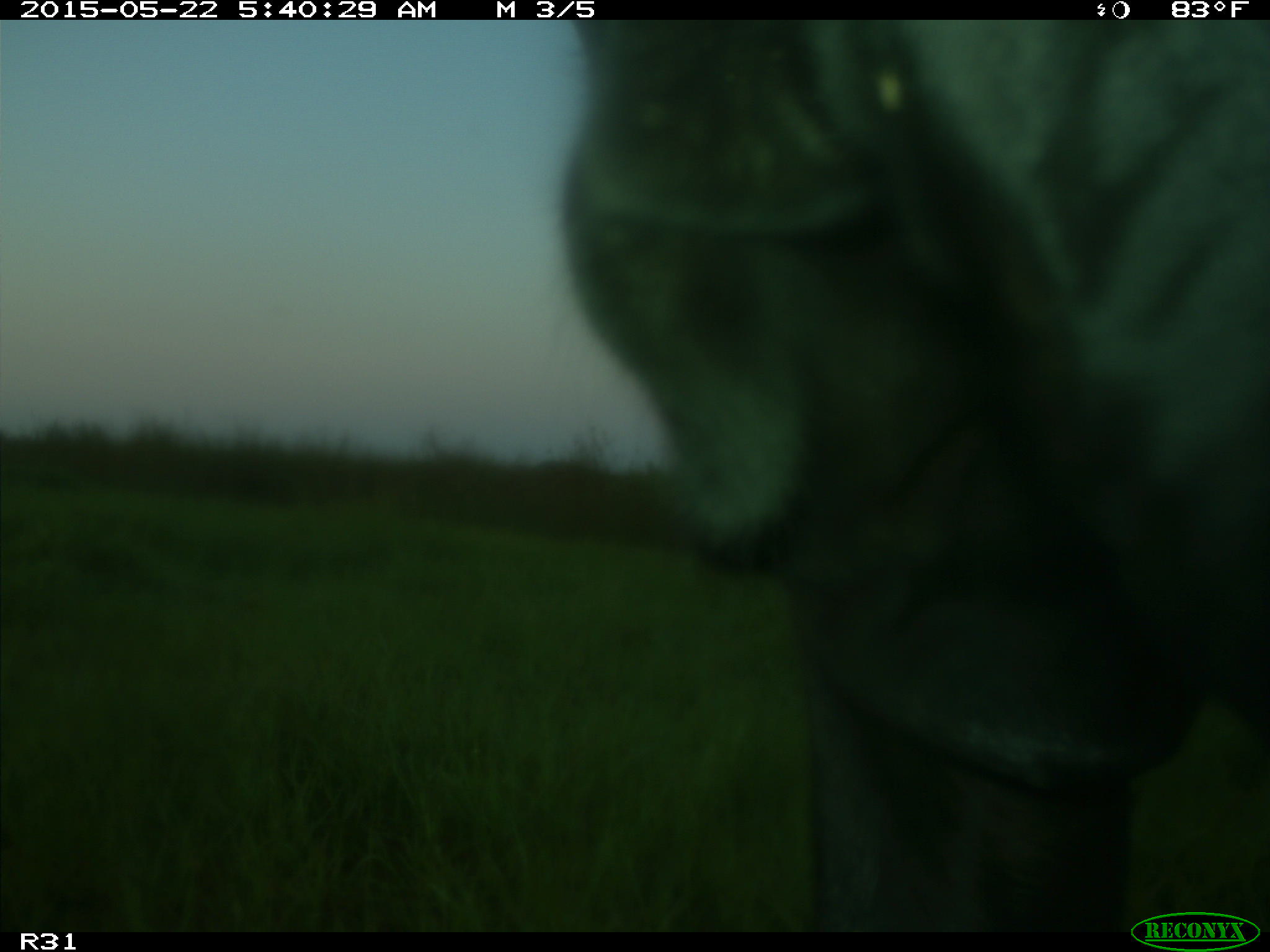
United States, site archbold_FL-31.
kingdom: Animalia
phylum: Chordata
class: Mammalia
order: Artiodactyla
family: Bovidae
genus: Bos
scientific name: Bos taurus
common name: domestic cow